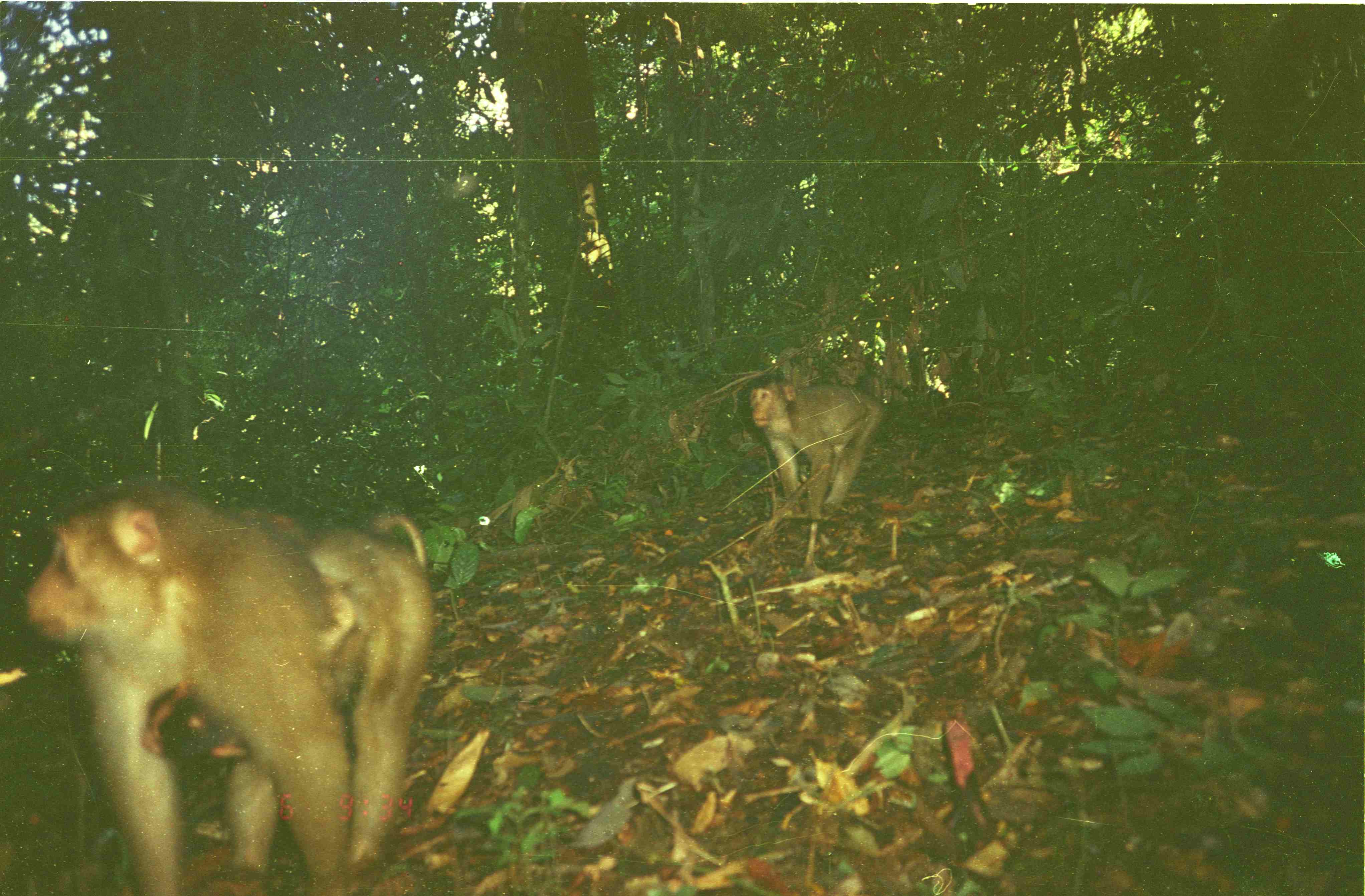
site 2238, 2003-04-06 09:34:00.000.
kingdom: Animalia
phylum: Chordata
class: Mammalia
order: Primates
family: Cercopithecidae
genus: Macaca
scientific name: Macaca nemestrina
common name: southern pig-tailed macaque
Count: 3.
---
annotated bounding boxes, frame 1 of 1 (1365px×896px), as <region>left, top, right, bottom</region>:
macaca nemestrina: <region>22, 479, 435, 896</region>; <region>745, 371, 883, 520</region>